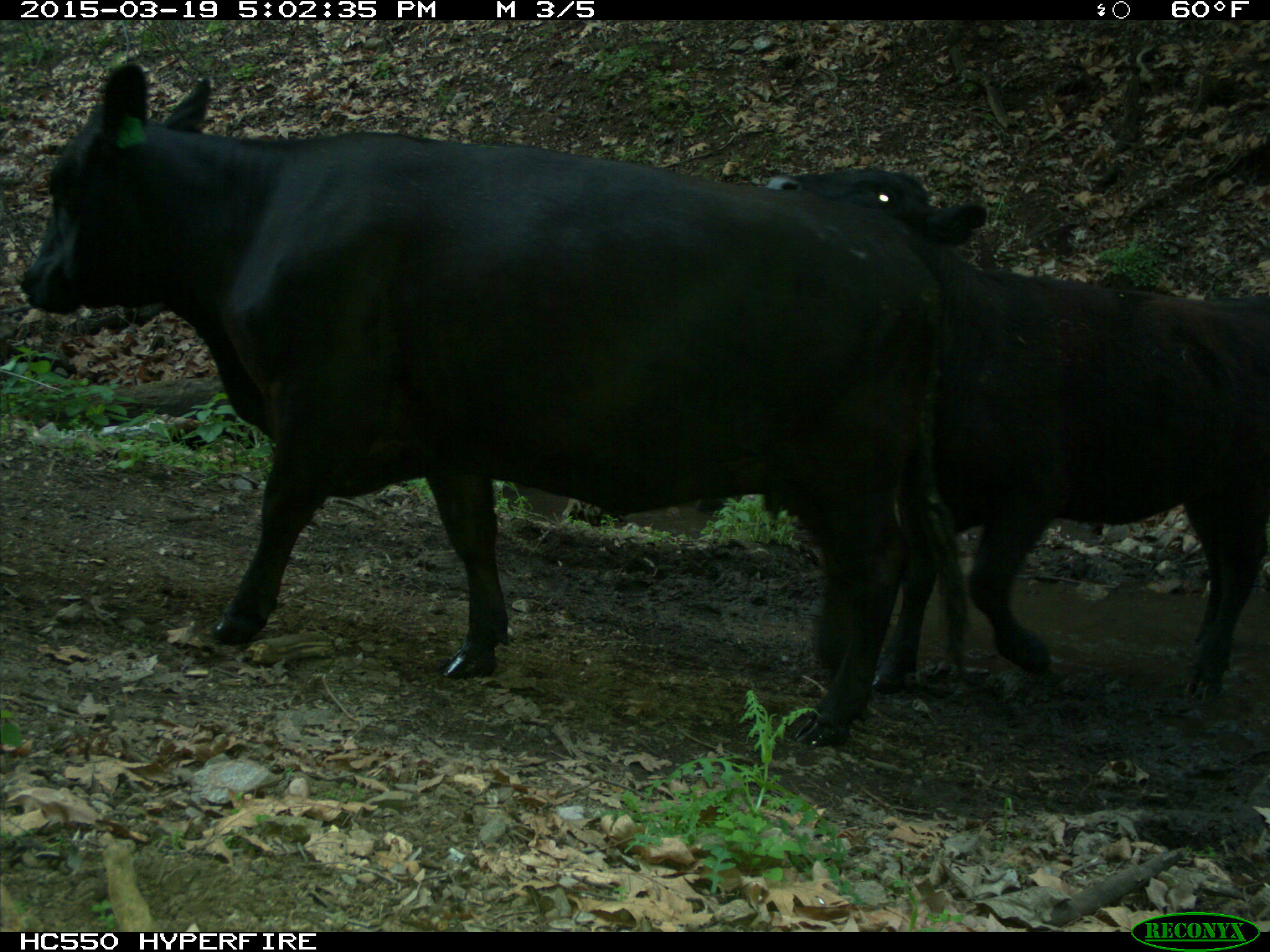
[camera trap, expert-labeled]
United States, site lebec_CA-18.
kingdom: Animalia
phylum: Chordata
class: Mammalia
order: Artiodactyla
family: Bovidae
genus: Bos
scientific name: Bos taurus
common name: domestic cow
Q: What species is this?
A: Bos taurus (domestic cow).